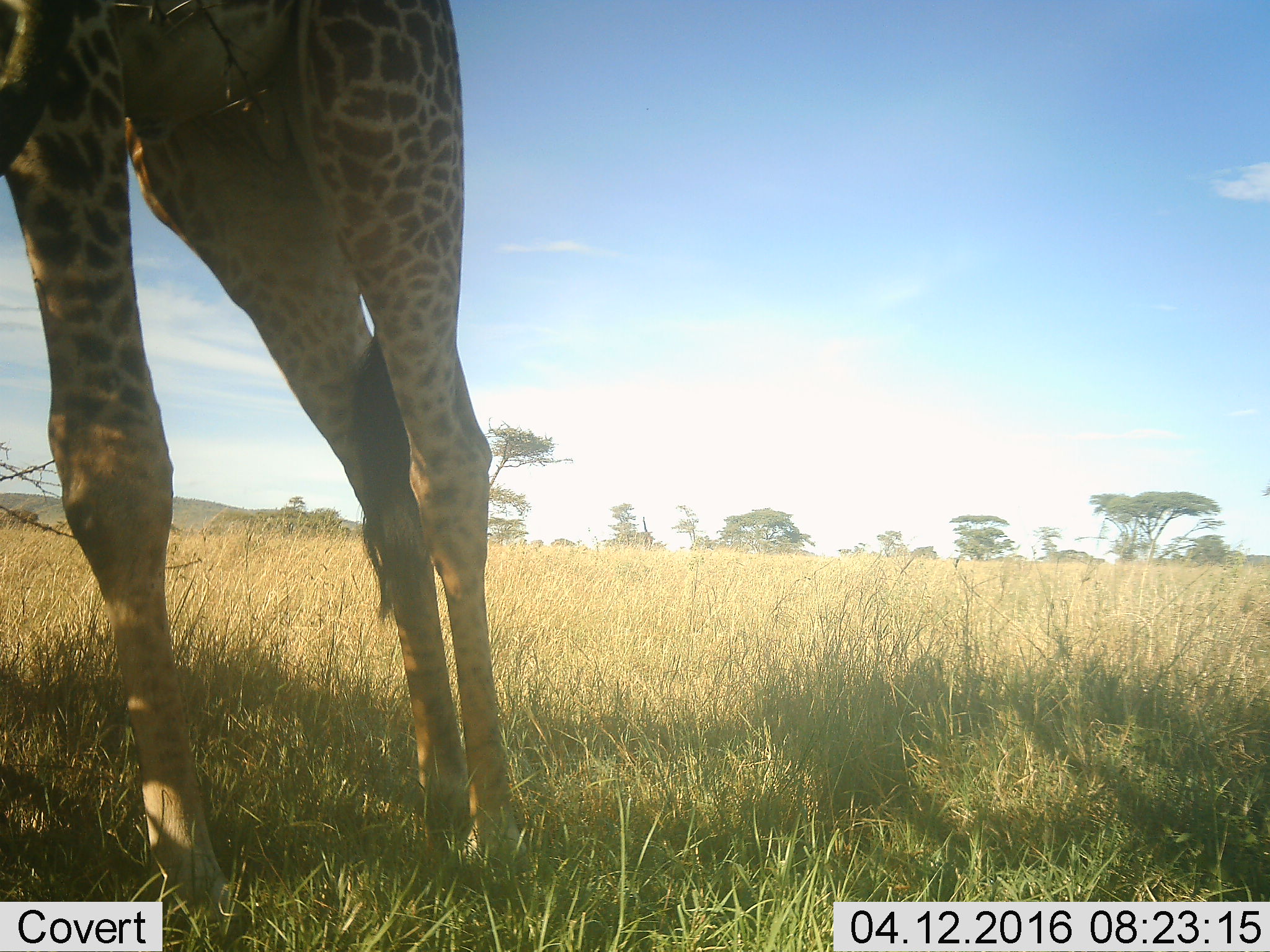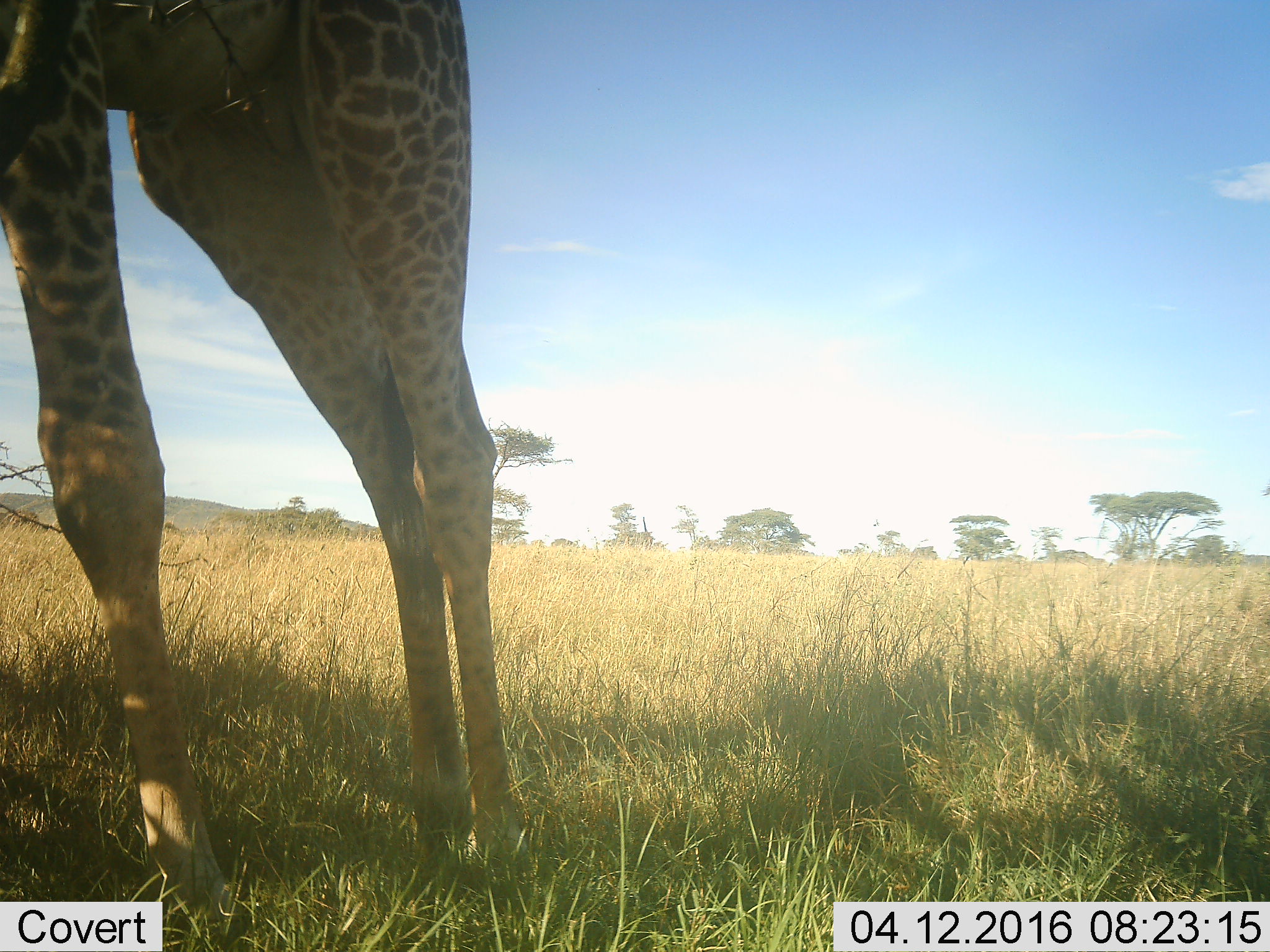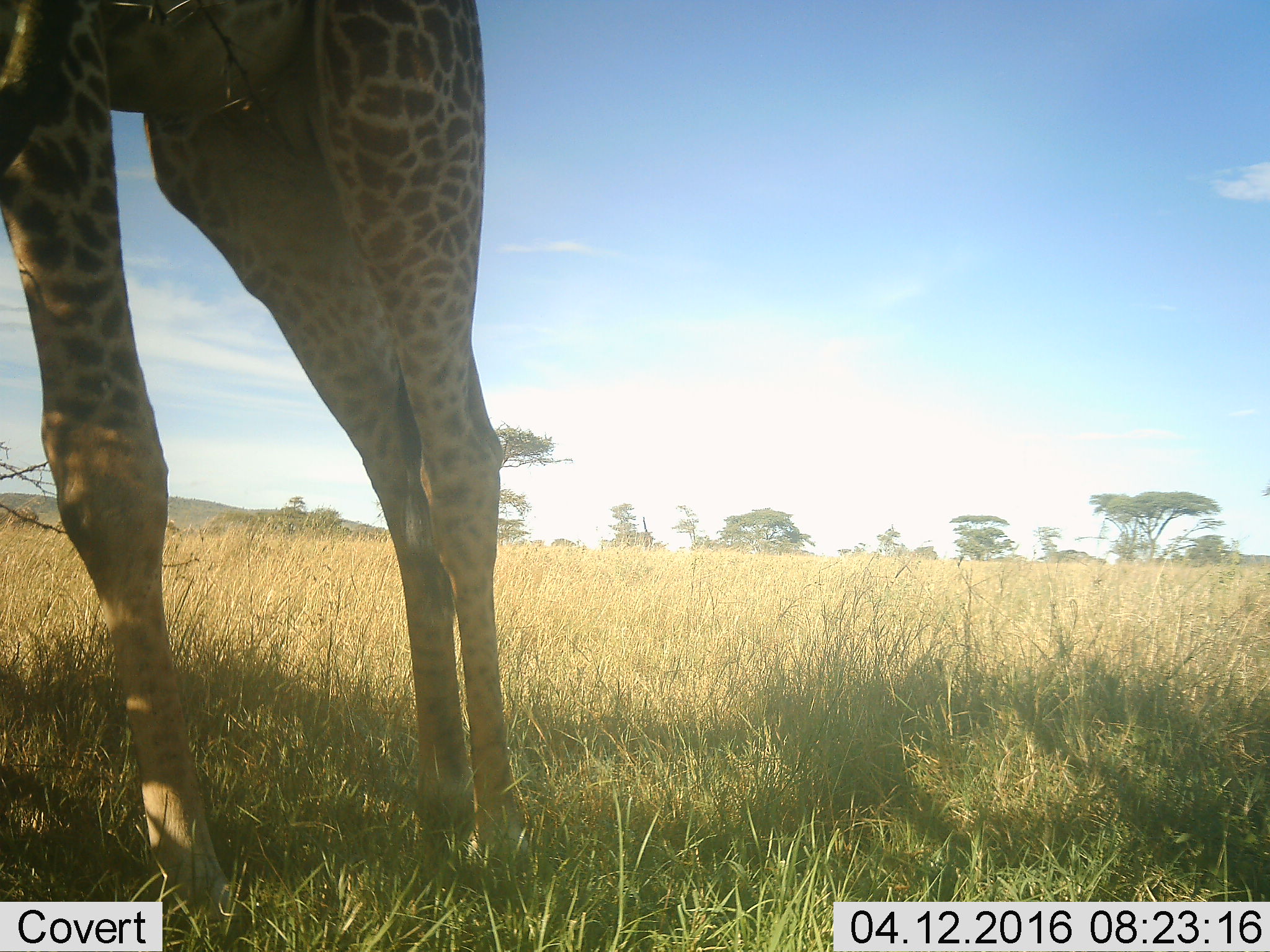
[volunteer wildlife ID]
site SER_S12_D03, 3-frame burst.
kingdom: Animalia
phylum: Chordata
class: Mammalia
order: Artiodactyla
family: Giraffidae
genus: Giraffa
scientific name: Giraffa camelopardalis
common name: giraffe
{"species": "giraffe (Giraffa camelopardalis)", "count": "1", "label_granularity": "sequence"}